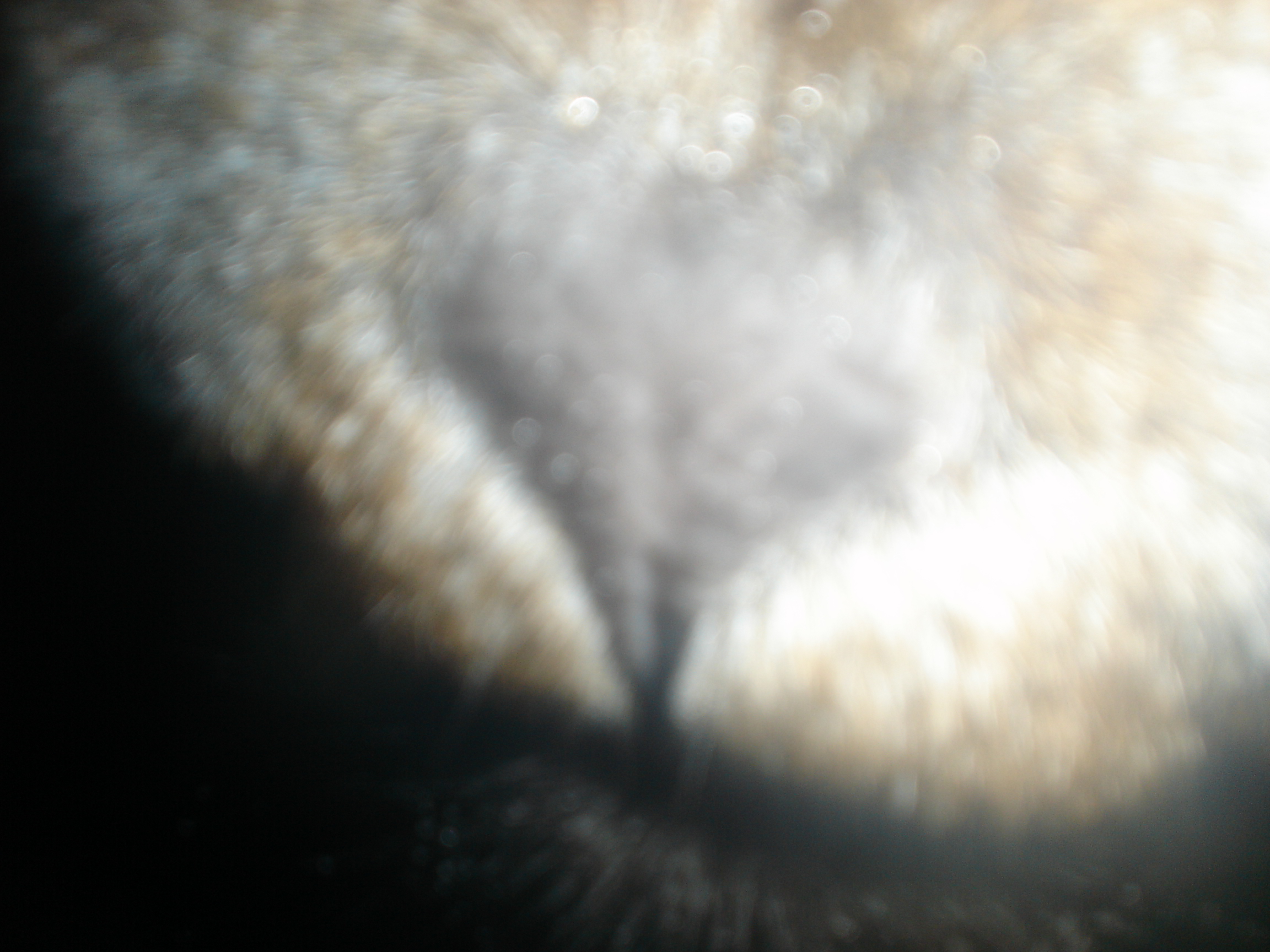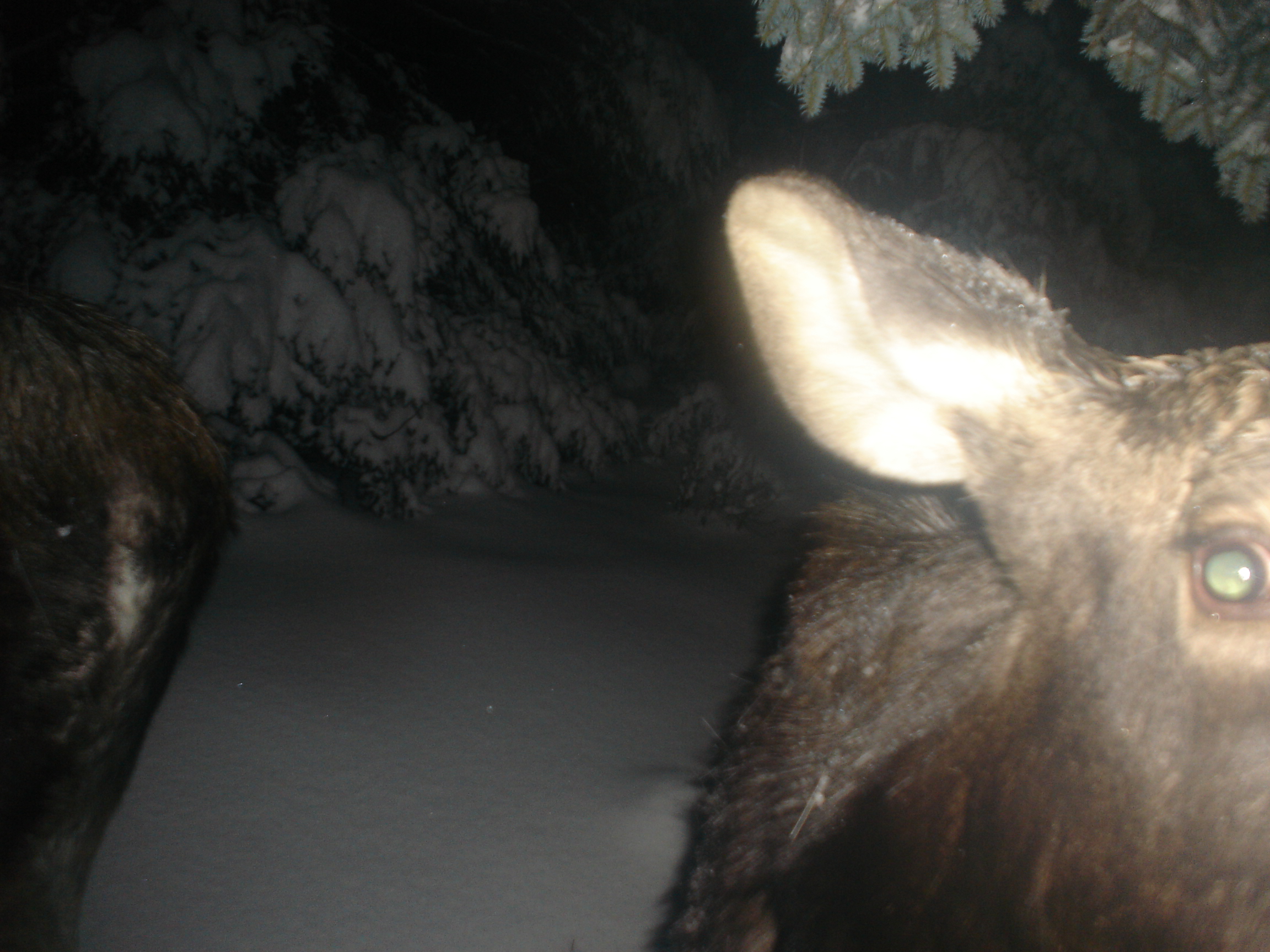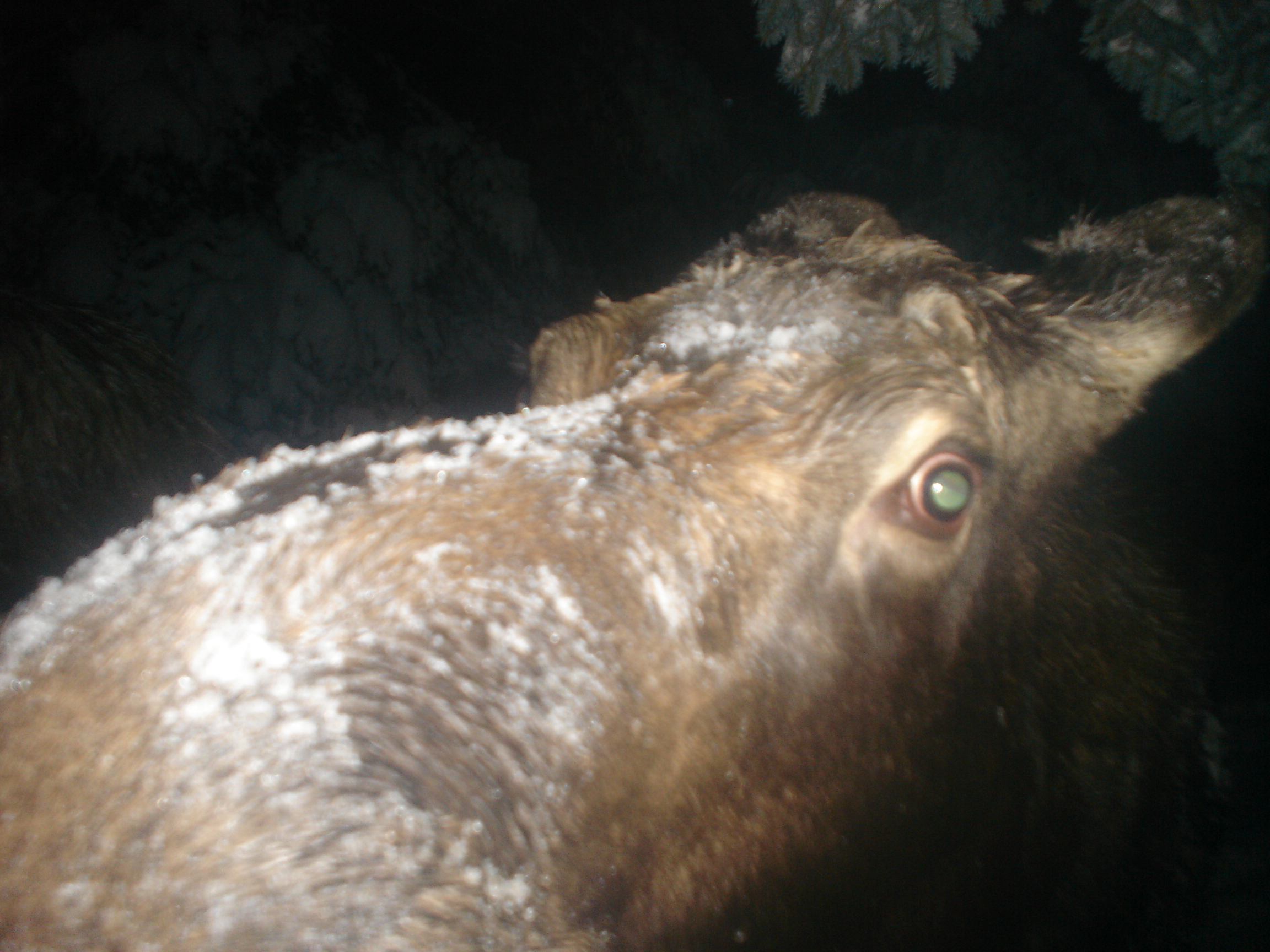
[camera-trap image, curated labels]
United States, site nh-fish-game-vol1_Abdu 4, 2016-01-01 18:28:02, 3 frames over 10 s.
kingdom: Animalia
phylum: Chordata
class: Mammalia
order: Artiodactyla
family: Cervidae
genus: Alces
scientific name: Alces alces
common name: moose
Moose (Alces alces).